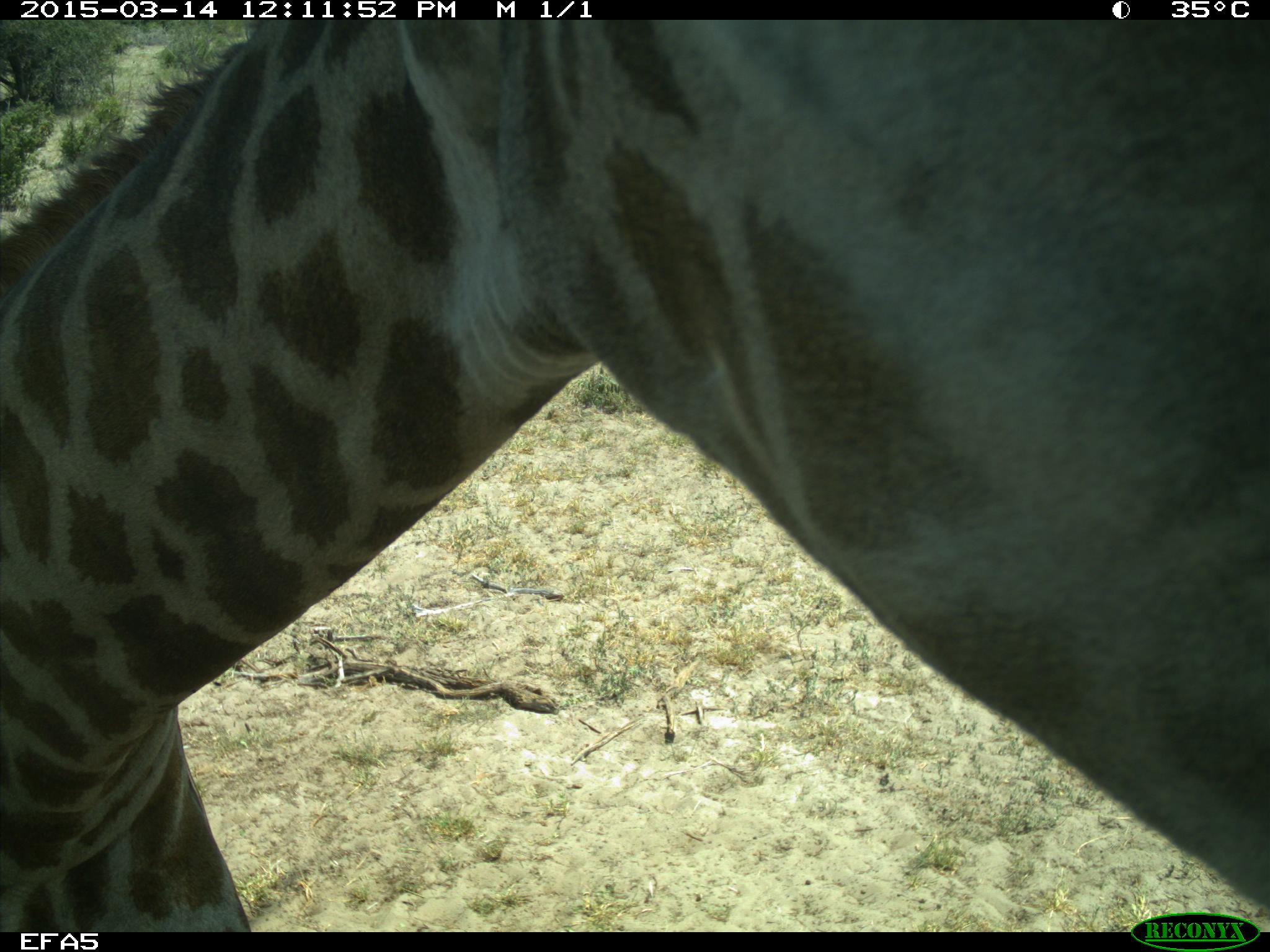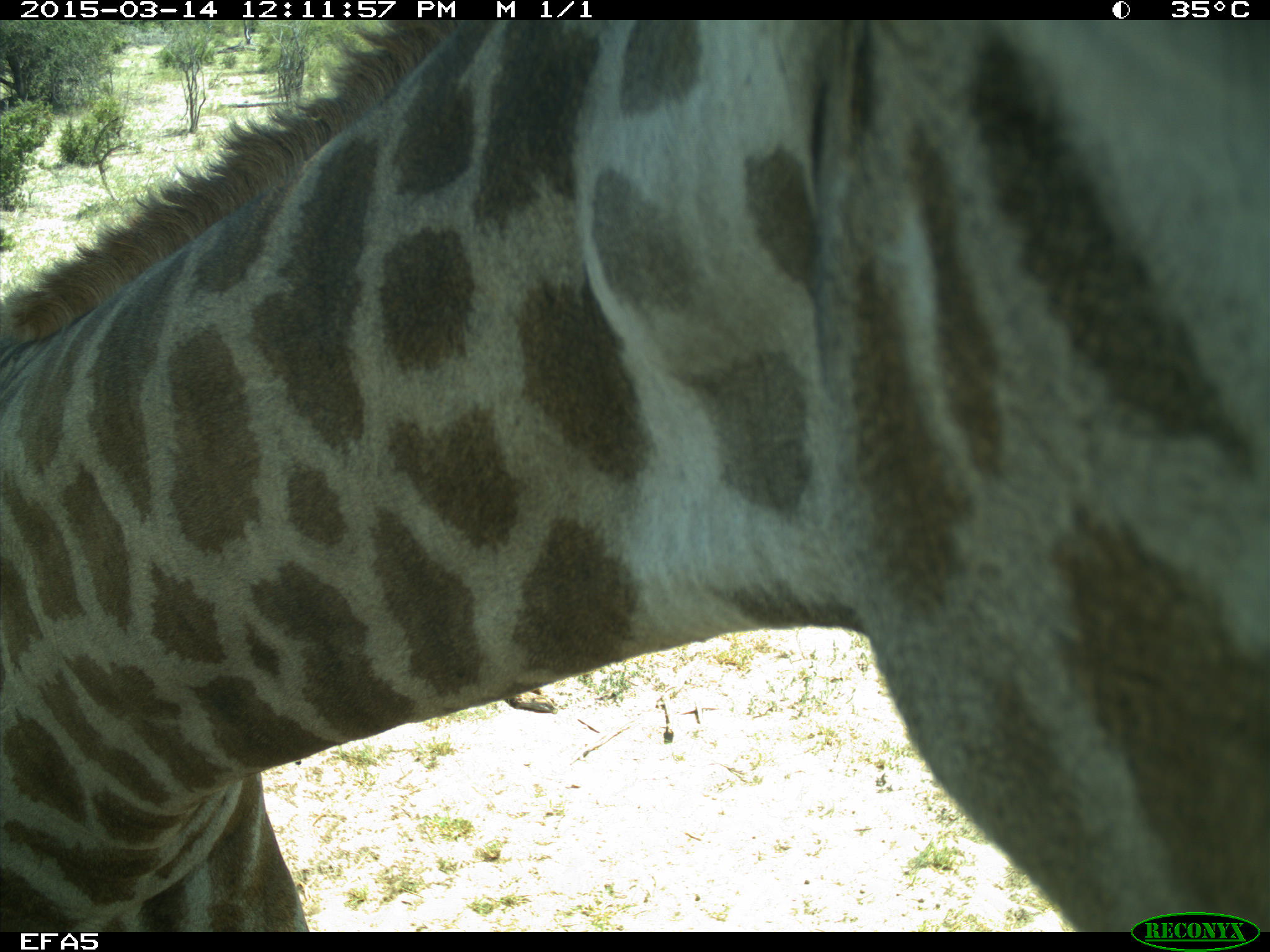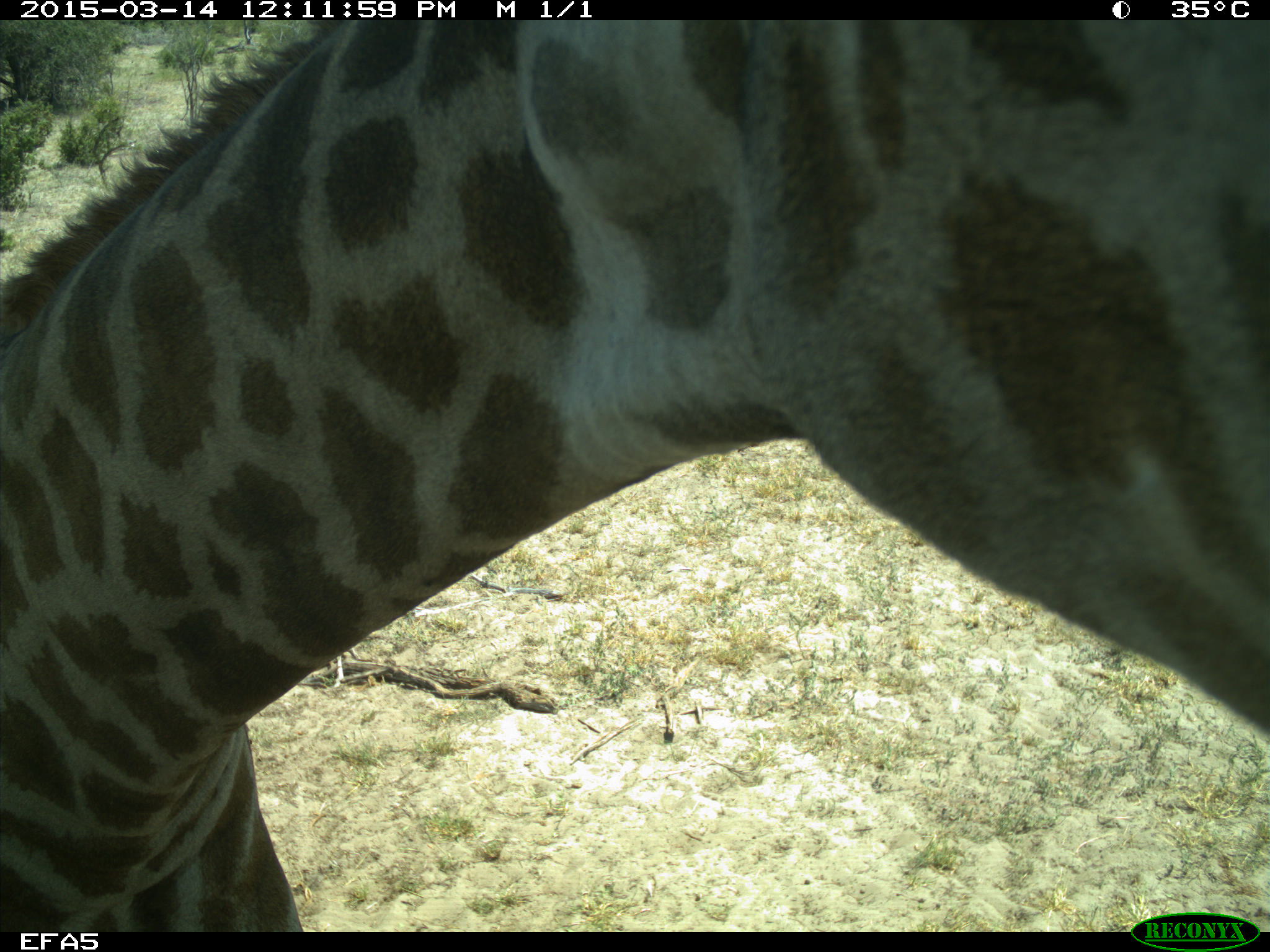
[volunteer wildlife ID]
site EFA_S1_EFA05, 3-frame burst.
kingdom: Animalia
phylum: Chordata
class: Mammalia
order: Artiodactyla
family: Giraffidae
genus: Giraffa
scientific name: Giraffa camelopardalis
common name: giraffe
Giraffe (Giraffa camelopardalis), count 1. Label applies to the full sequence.